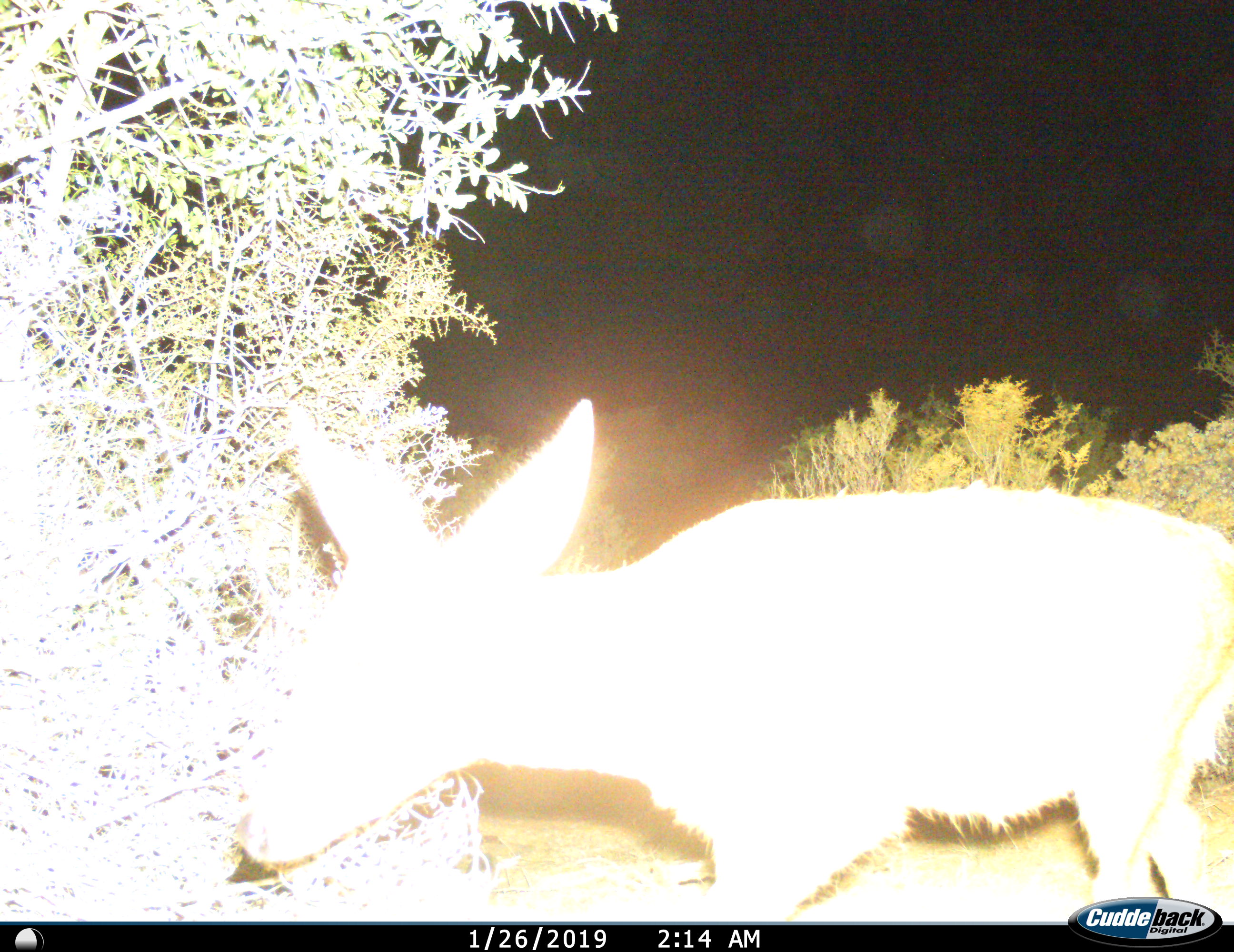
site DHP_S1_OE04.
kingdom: Animalia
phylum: Chordata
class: Mammalia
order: Artiodactyla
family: Bovidae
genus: Pelea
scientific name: Pelea capreolus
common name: grey rhebok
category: rhebokgrey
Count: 1.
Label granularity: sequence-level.